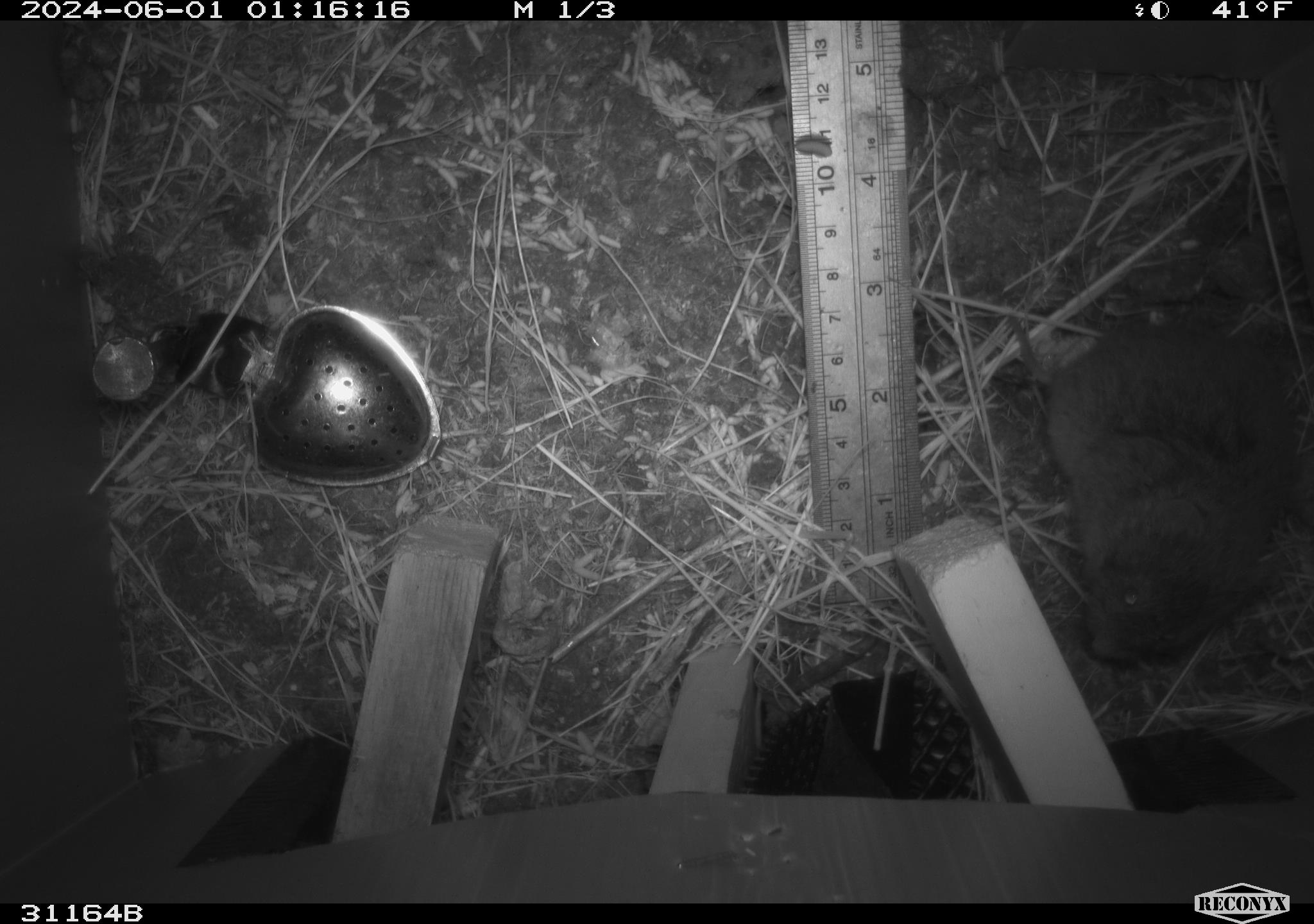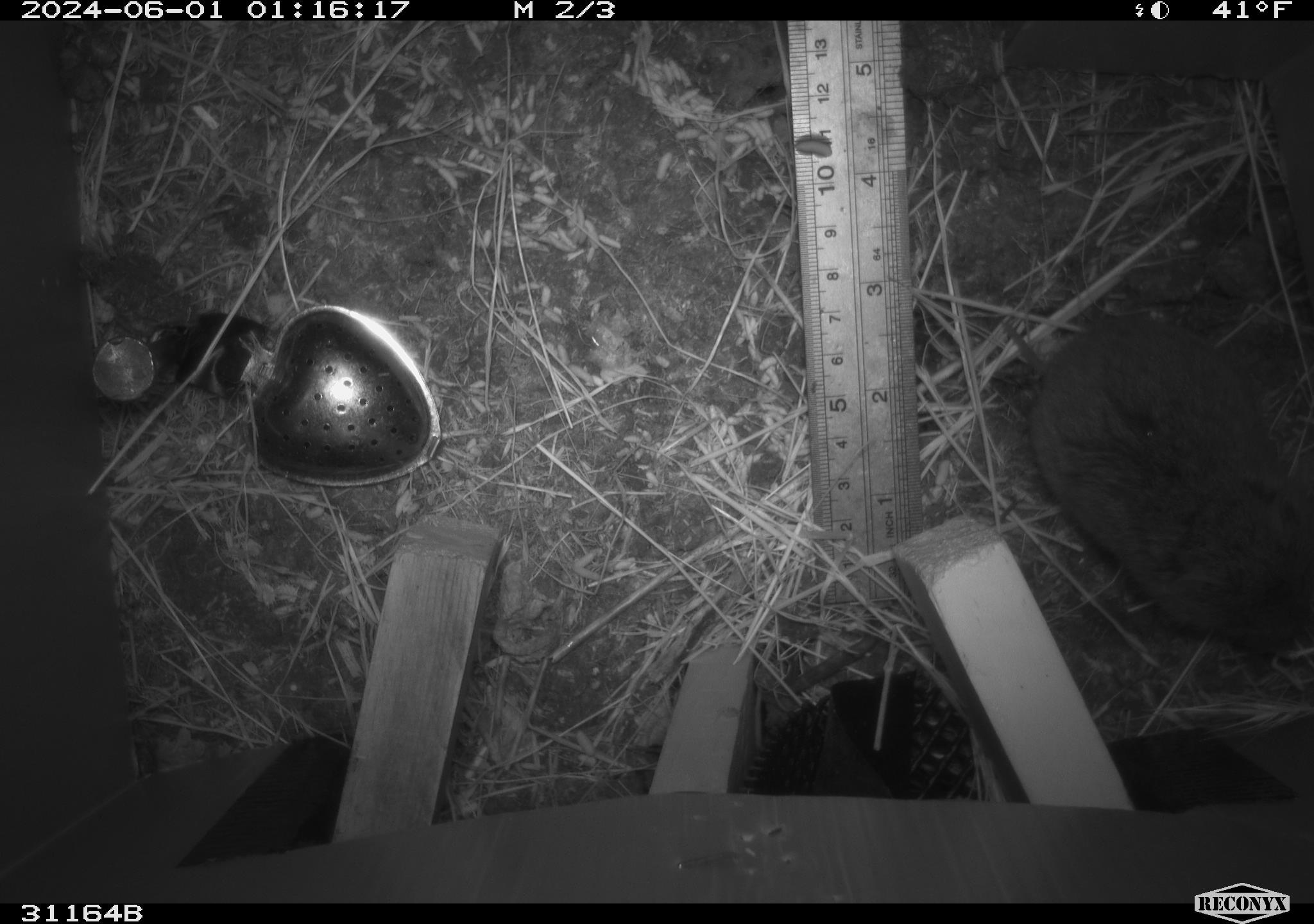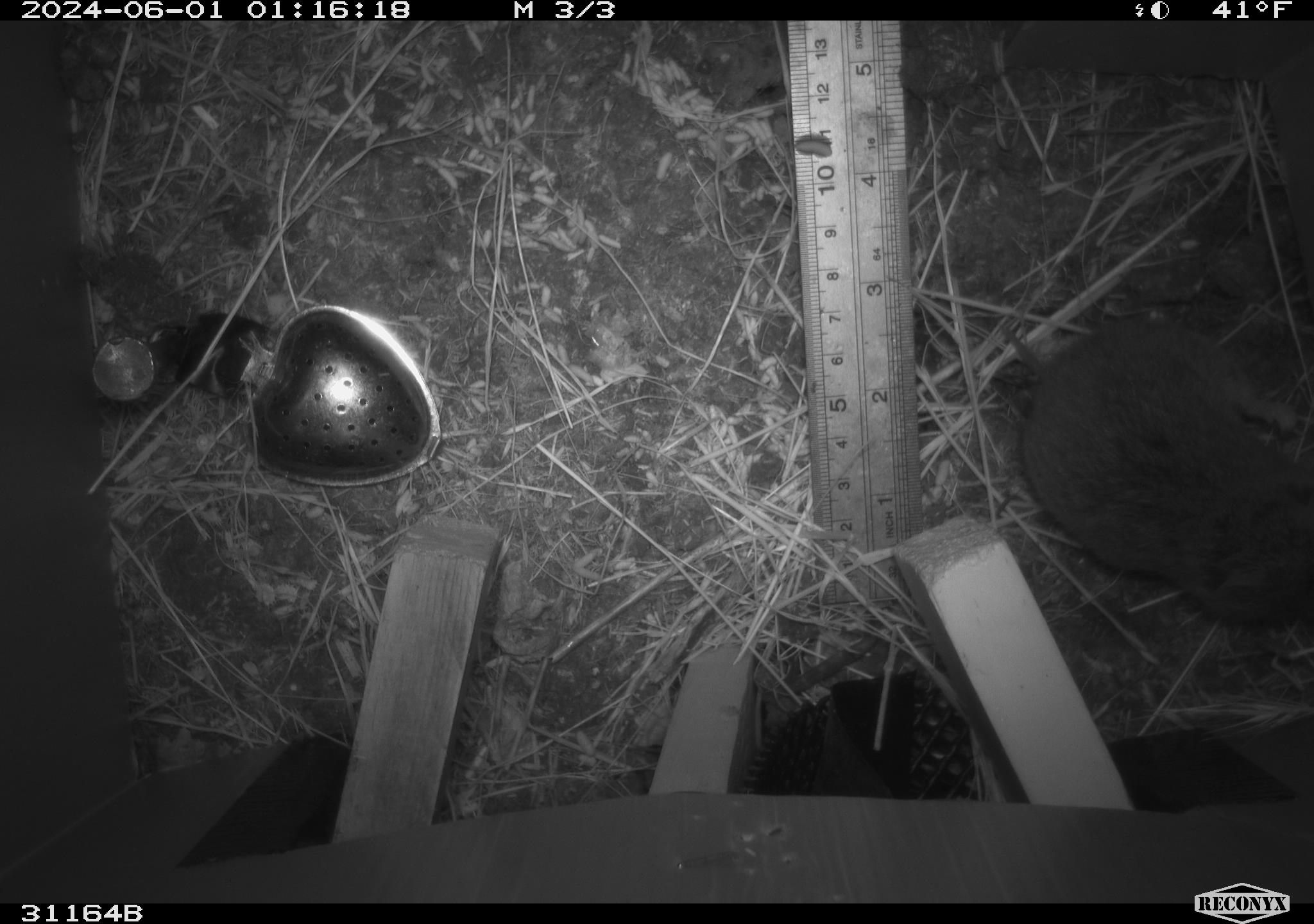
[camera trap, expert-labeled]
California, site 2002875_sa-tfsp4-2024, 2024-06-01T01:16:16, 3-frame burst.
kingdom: Animalia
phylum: Chordata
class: Mammalia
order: Rodentia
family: Cricetidae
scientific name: Arvicolinae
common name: voles, lemmings, and muskrats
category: arvicolinae subfamily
Arvicolinae subfamily (voles, lemmings, and muskrats) (Arvicolinae).